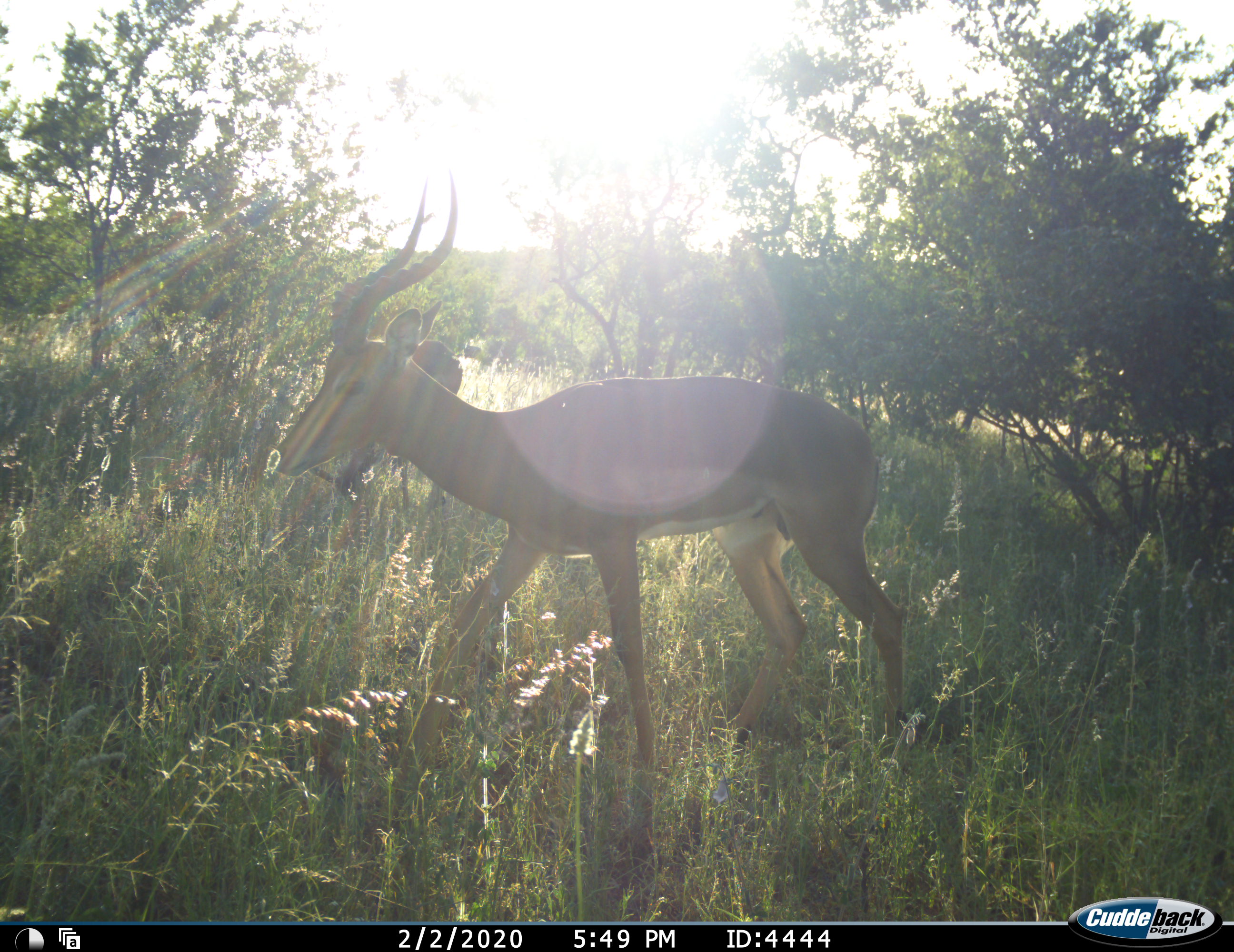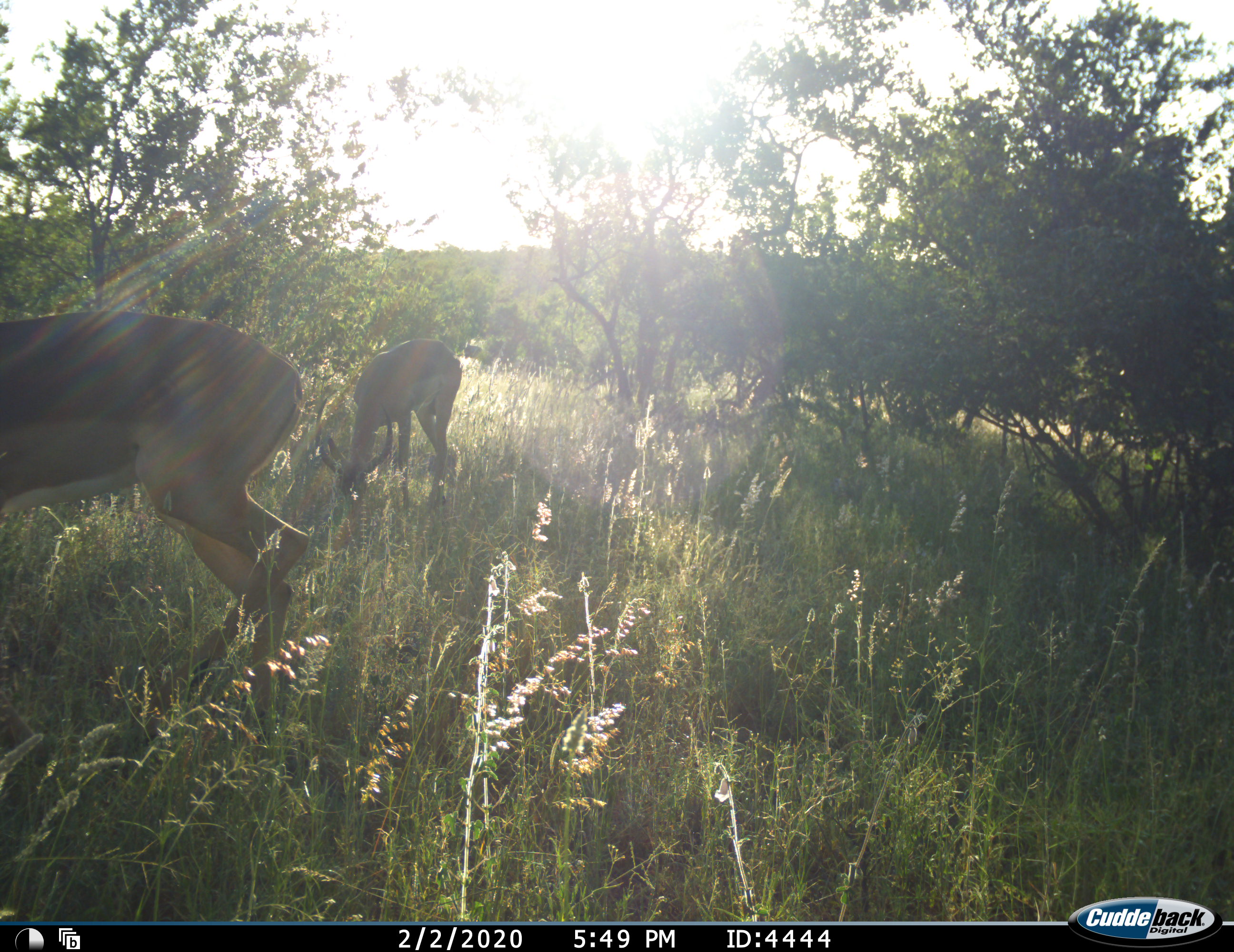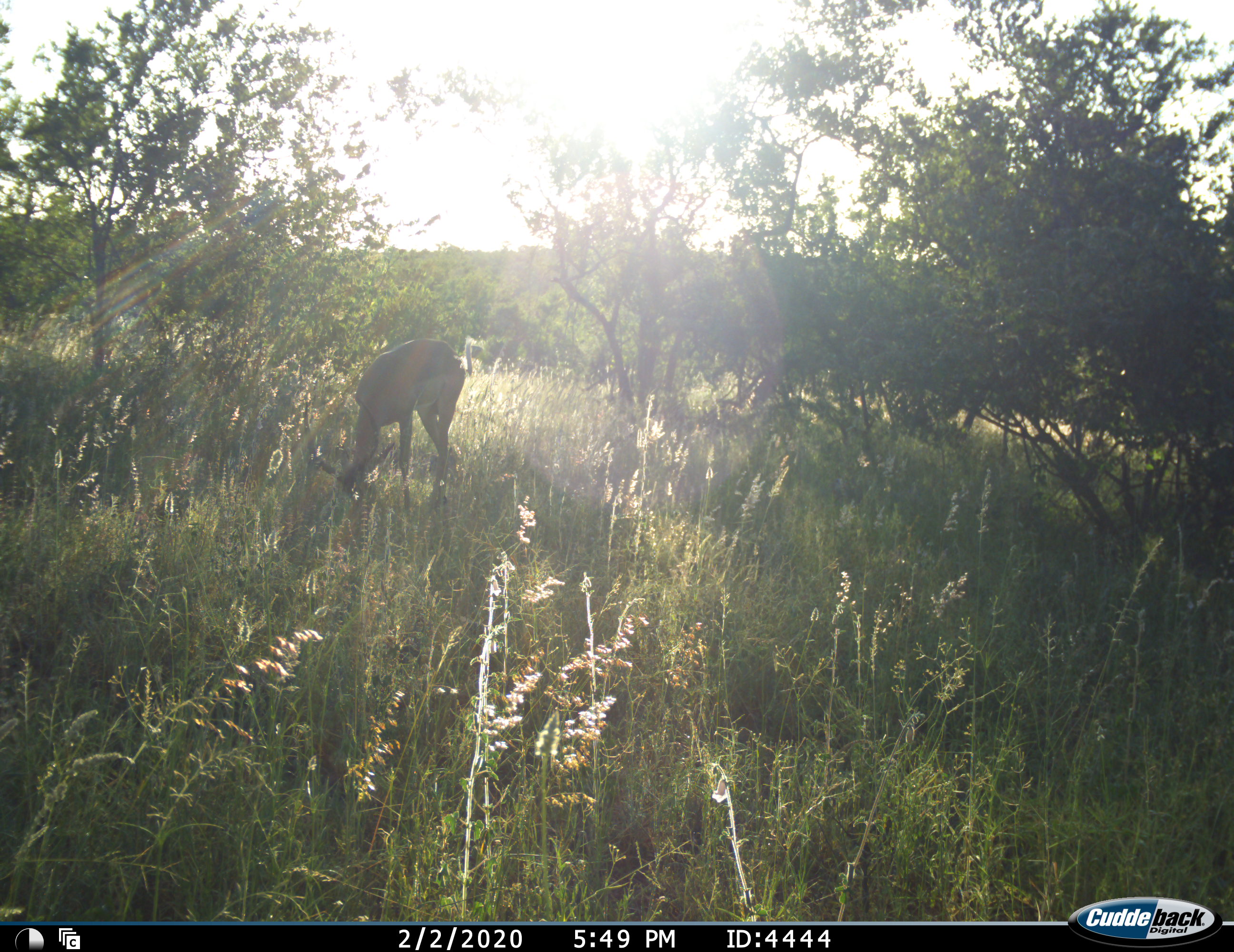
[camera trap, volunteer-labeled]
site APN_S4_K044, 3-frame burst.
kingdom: Animalia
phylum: Chordata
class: Mammalia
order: Artiodactyla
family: Bovidae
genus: Aepyceros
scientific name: Aepyceros melampus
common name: impala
Impala (Aepyceros melampus), count 2. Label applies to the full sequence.